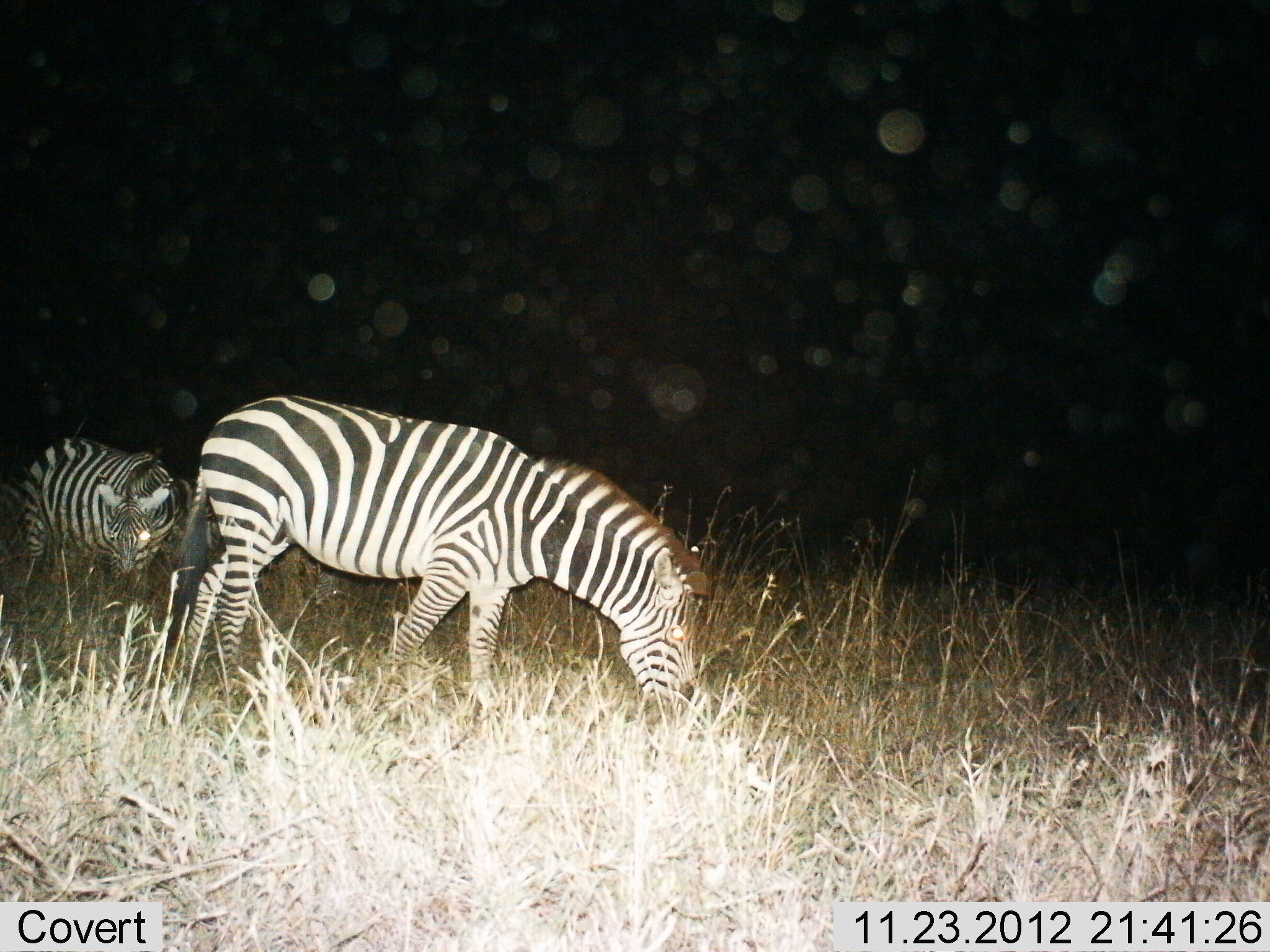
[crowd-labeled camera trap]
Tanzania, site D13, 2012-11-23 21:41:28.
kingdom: Animalia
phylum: Chordata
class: Mammalia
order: Perissodactyla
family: Equidae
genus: Equus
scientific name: Equus quagga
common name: plains zebra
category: zebra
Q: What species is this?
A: Zebra (plains zebra) (Equus quagga).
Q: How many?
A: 2.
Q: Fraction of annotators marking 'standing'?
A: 20%.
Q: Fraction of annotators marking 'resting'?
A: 0%.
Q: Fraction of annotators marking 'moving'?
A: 10%.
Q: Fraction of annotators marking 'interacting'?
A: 0%.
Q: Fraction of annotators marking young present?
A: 0%.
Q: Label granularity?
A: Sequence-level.